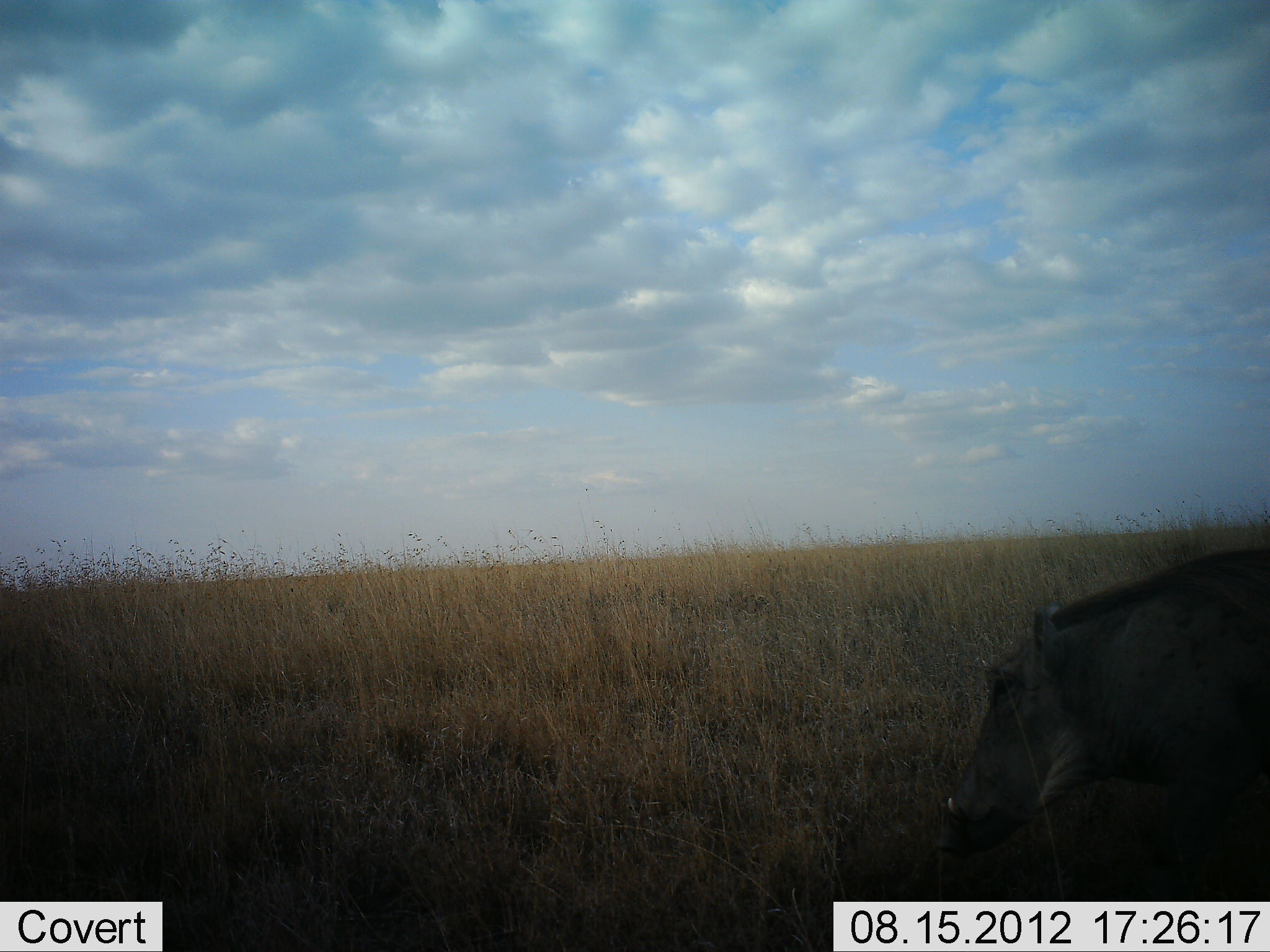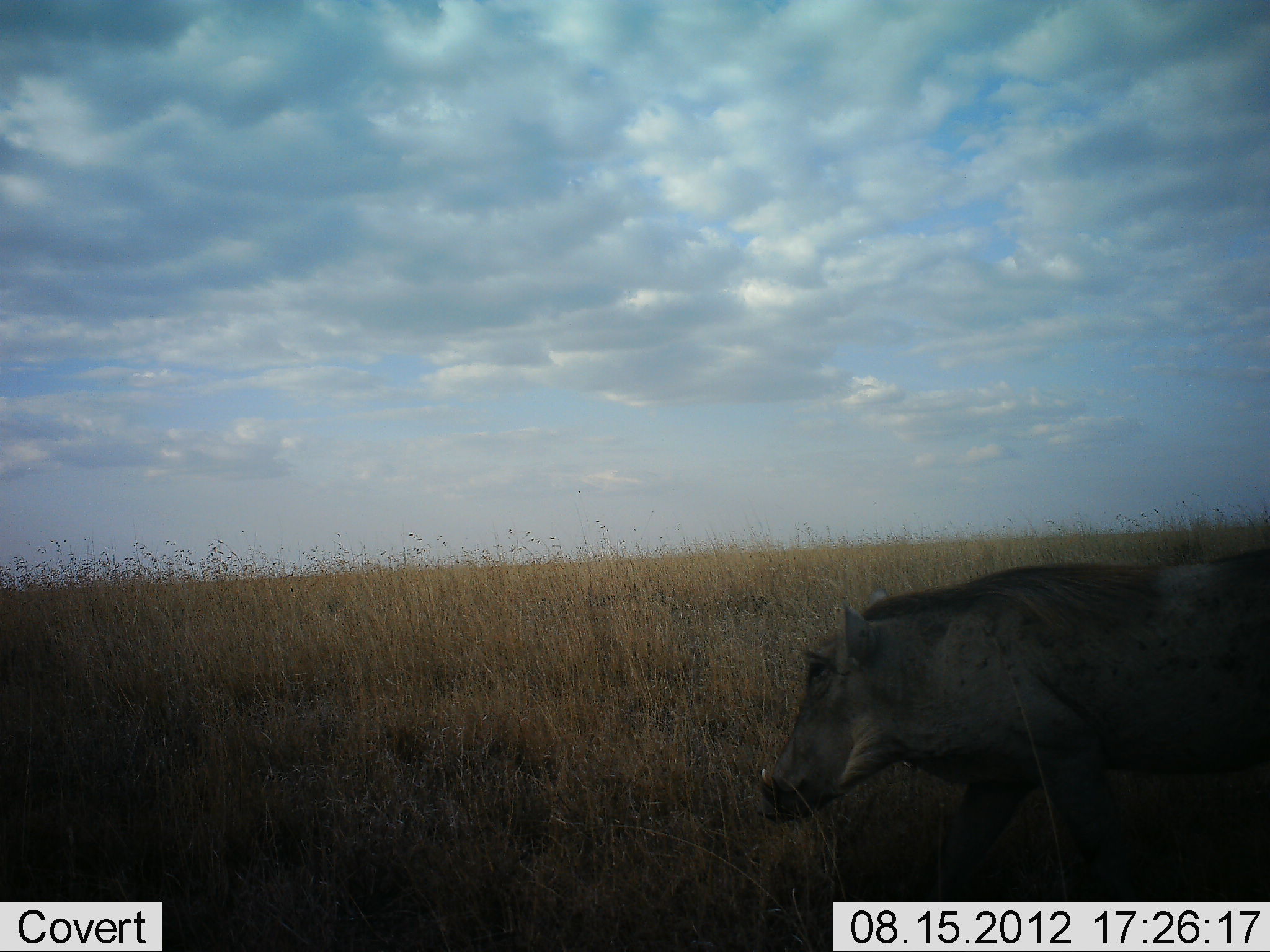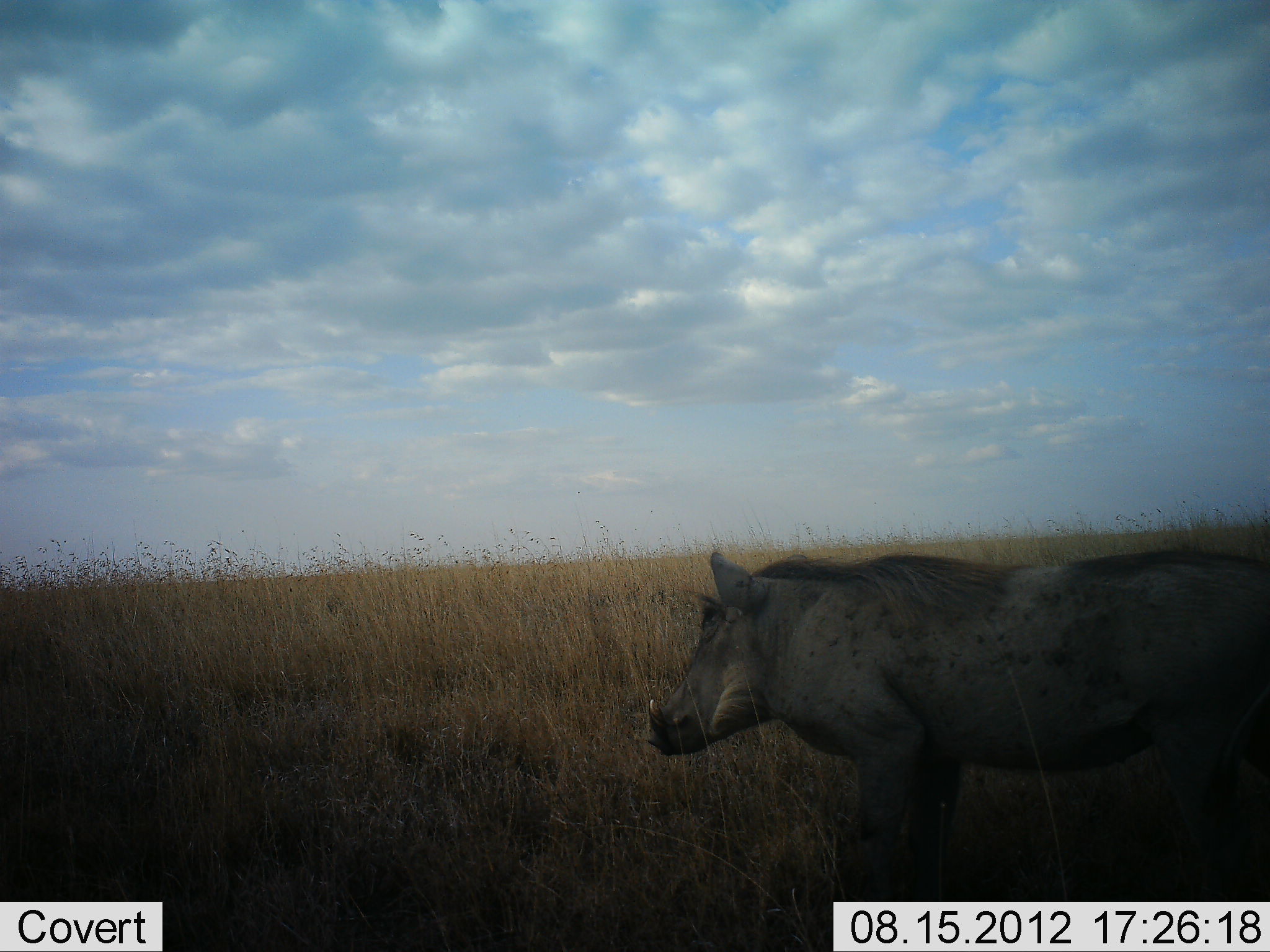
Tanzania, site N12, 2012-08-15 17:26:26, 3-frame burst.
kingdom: Animalia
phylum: Chordata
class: Mammalia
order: Artiodactyla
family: Suidae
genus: Phacochoerus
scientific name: Phacochoerus africanus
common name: warthog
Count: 1.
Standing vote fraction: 10%.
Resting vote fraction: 0%.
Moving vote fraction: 100%.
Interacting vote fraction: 0%.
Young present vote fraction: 0%.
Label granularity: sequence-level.